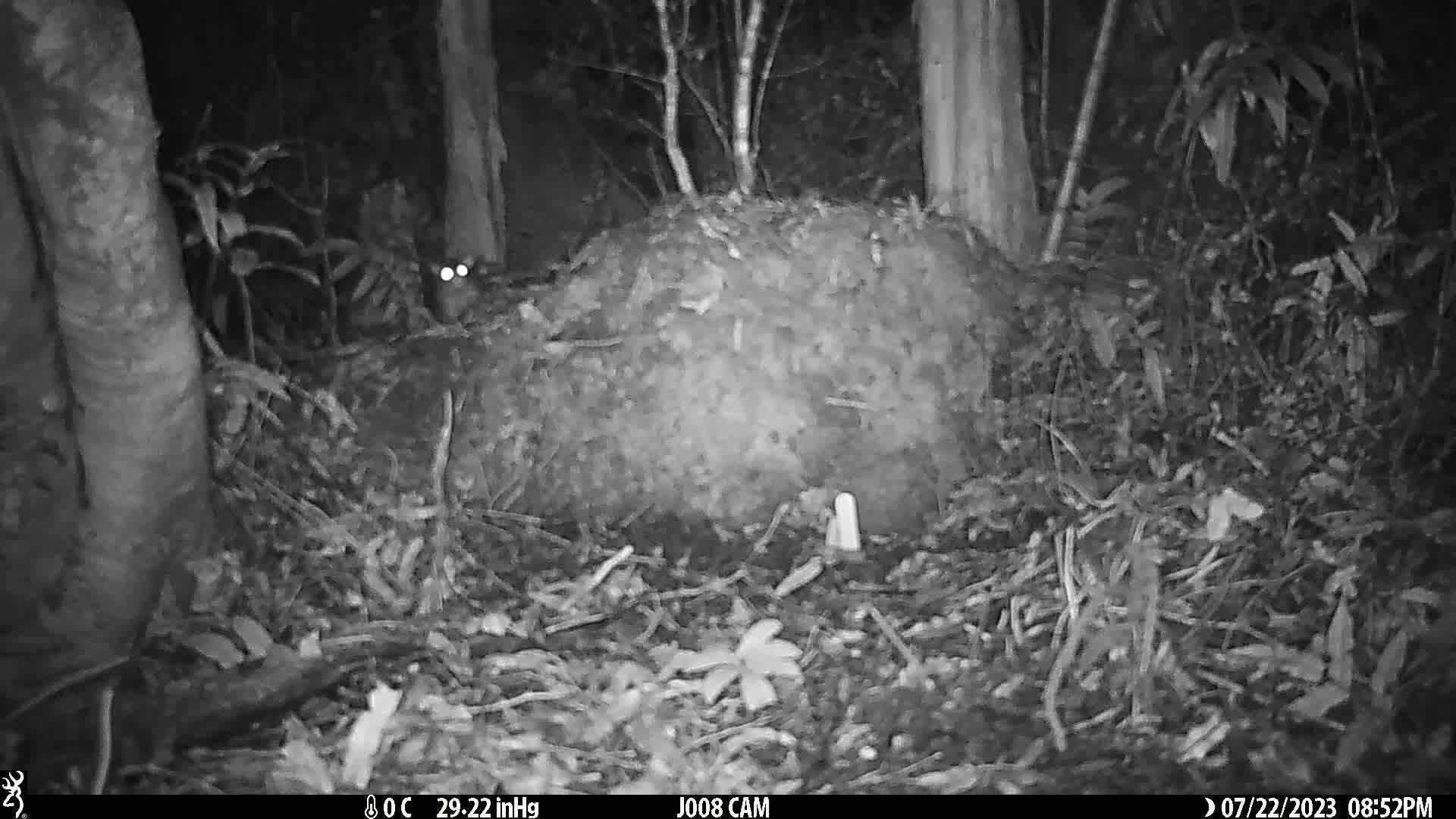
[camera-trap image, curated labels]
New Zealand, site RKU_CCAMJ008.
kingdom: Animalia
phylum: Chordata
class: Mammalia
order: Rodentia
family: Muridae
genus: Rattus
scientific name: Rattus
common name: rat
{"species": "rat (Rattus)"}